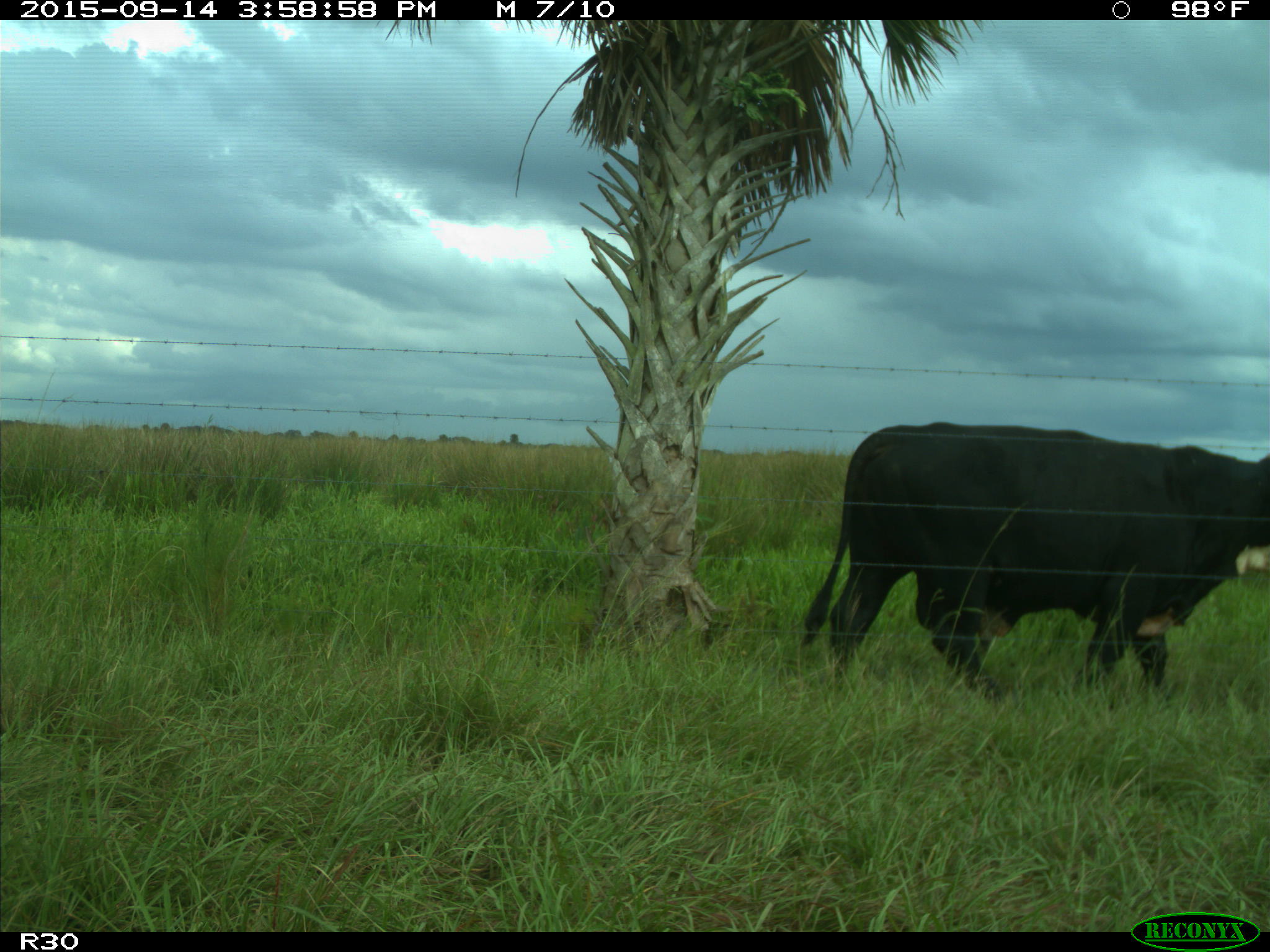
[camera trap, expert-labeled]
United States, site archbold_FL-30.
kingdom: Animalia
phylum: Chordata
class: Mammalia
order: Artiodactyla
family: Bovidae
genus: Bos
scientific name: Bos taurus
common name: domestic cow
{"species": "Bos taurus (domestic cow)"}